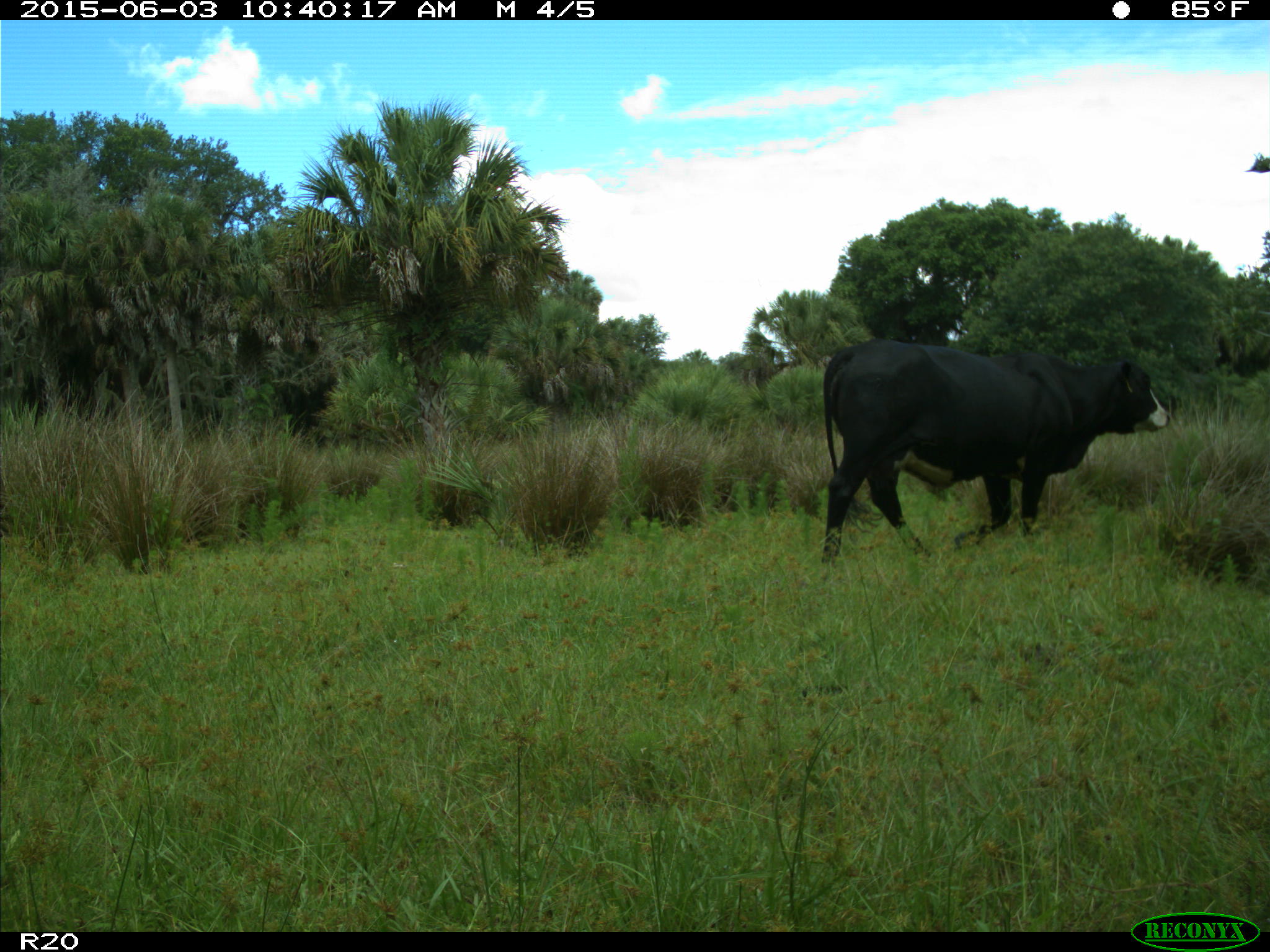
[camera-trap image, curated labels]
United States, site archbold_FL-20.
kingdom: Animalia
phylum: Chordata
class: Mammalia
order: Artiodactyla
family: Bovidae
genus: Bos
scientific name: Bos taurus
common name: domestic cow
Bos taurus (domestic cow).